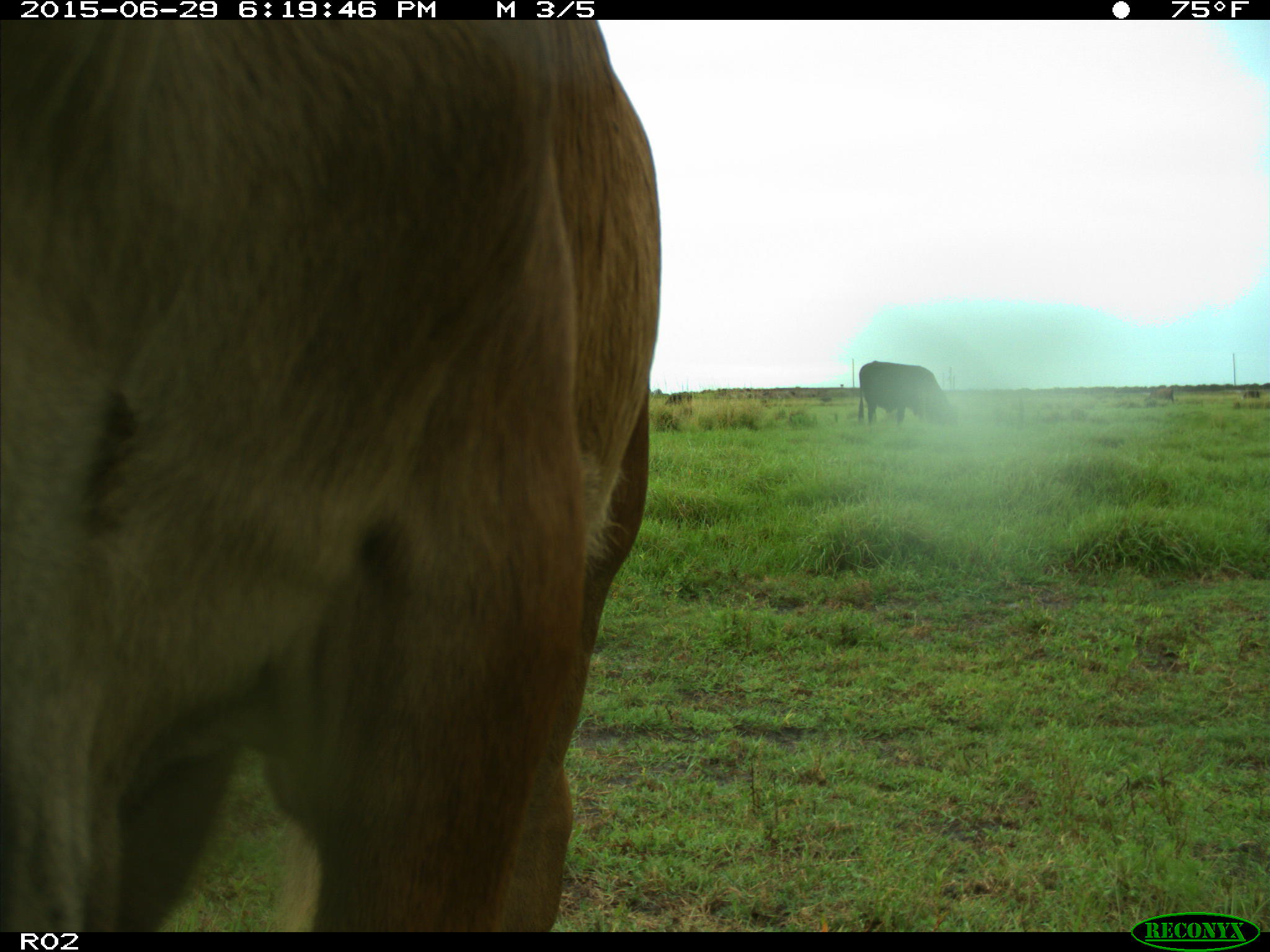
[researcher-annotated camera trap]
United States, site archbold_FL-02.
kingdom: Animalia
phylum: Chordata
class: Mammalia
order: Artiodactyla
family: Bovidae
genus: Bos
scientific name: Bos taurus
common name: domestic cow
Bos taurus (domestic cow).